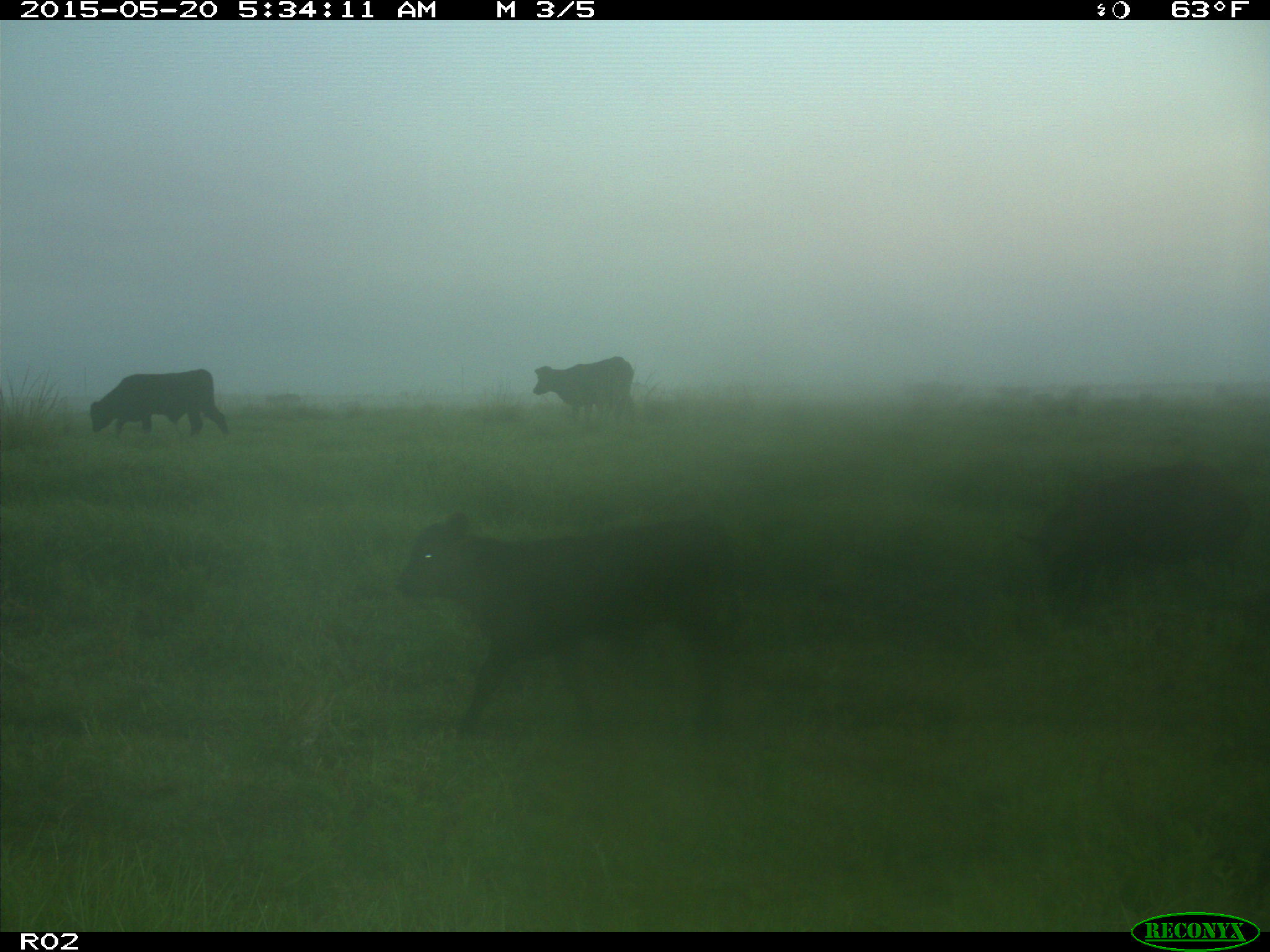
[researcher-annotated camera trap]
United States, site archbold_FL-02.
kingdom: Animalia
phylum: Chordata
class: Mammalia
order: Artiodactyla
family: Suidae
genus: Sus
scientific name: Sus scrofa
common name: wild boar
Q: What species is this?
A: Sus scrofa (wild boar).